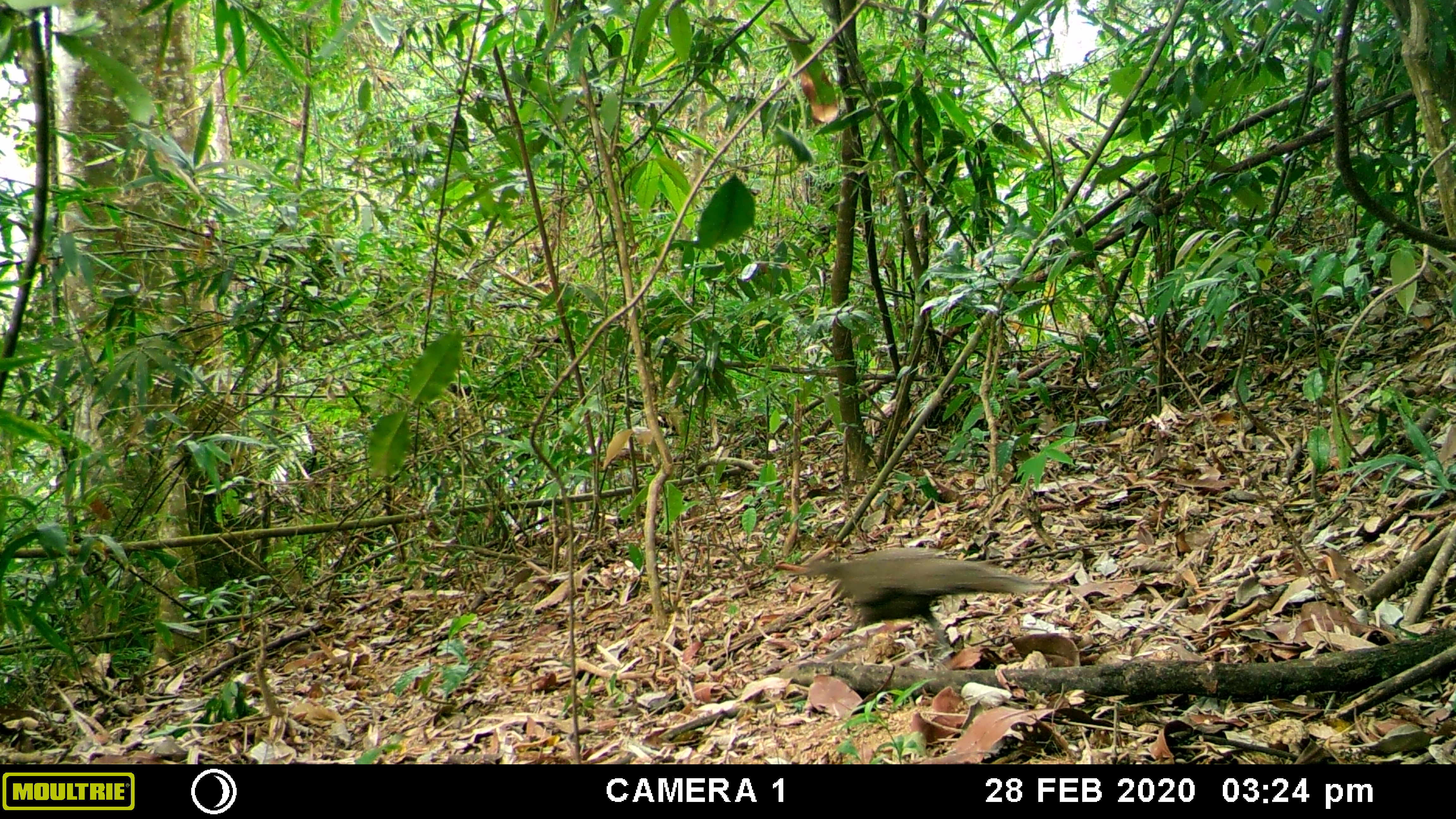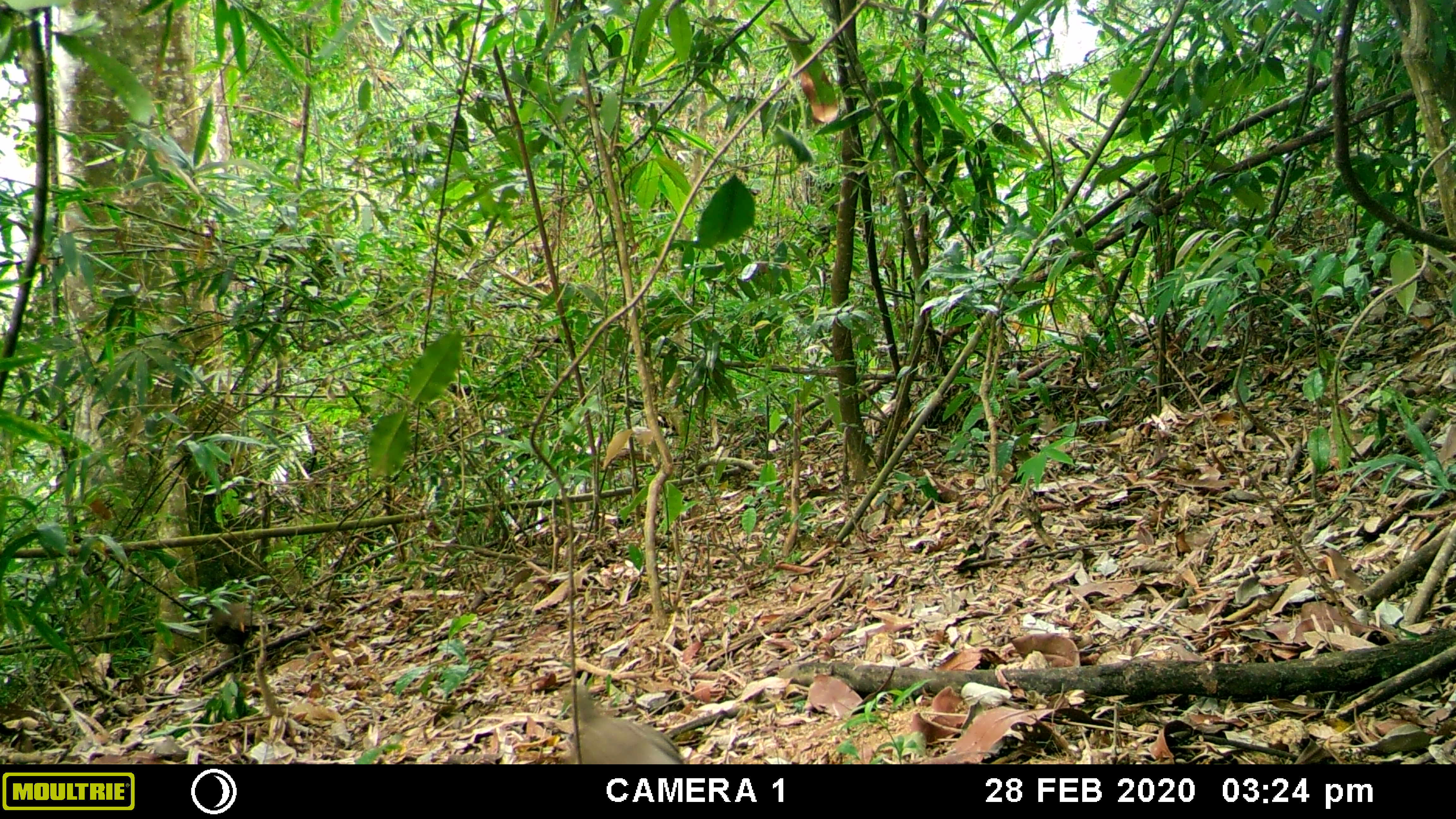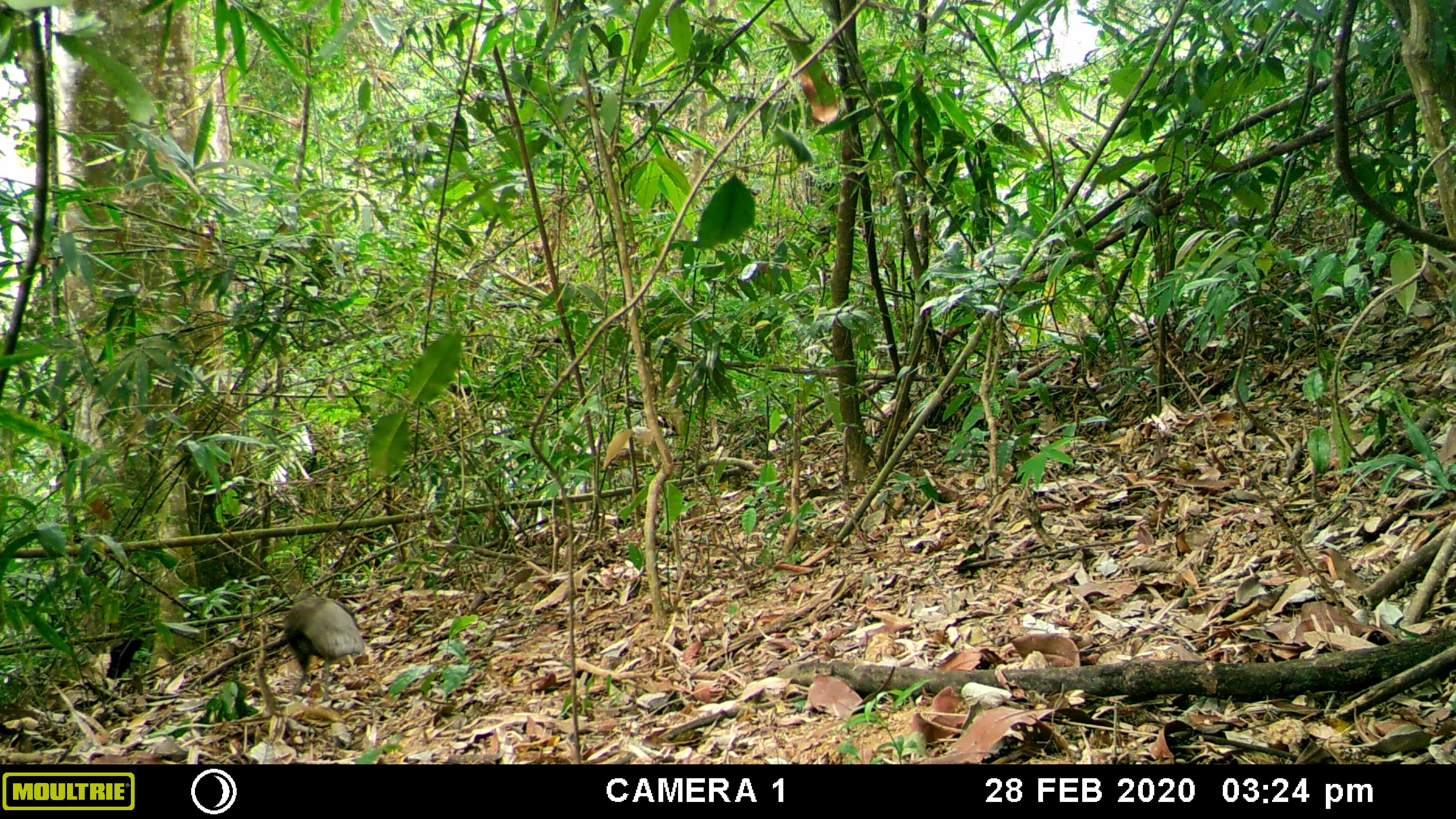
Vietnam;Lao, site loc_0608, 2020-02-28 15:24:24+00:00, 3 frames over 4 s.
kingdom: Animalia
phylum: Chordata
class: Aves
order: Galliformes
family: Phasianidae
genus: Polyplectron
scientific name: Polyplectron bicalcaratum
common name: gray peacock-pheasant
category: grey peacock pheasant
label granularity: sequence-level